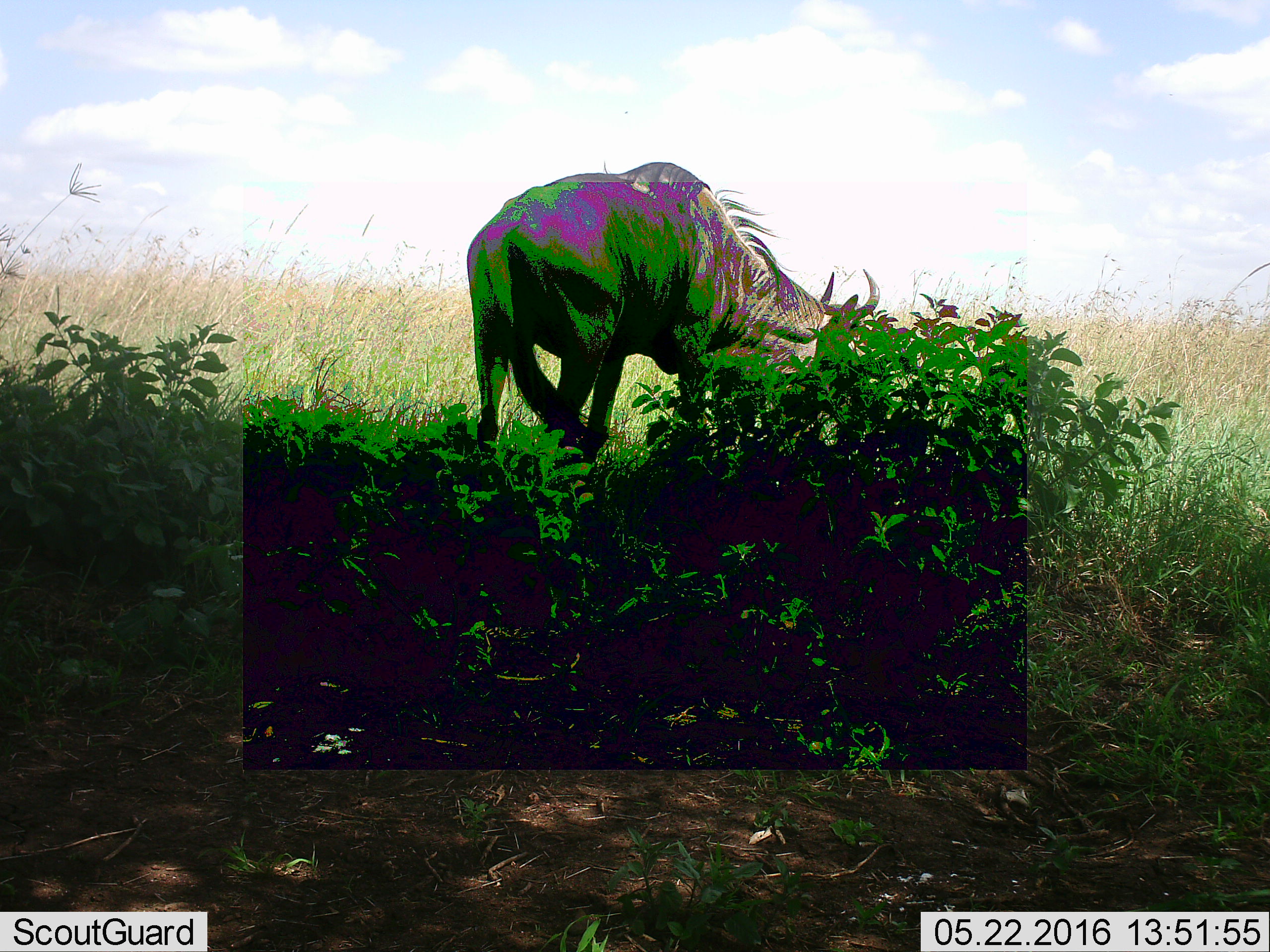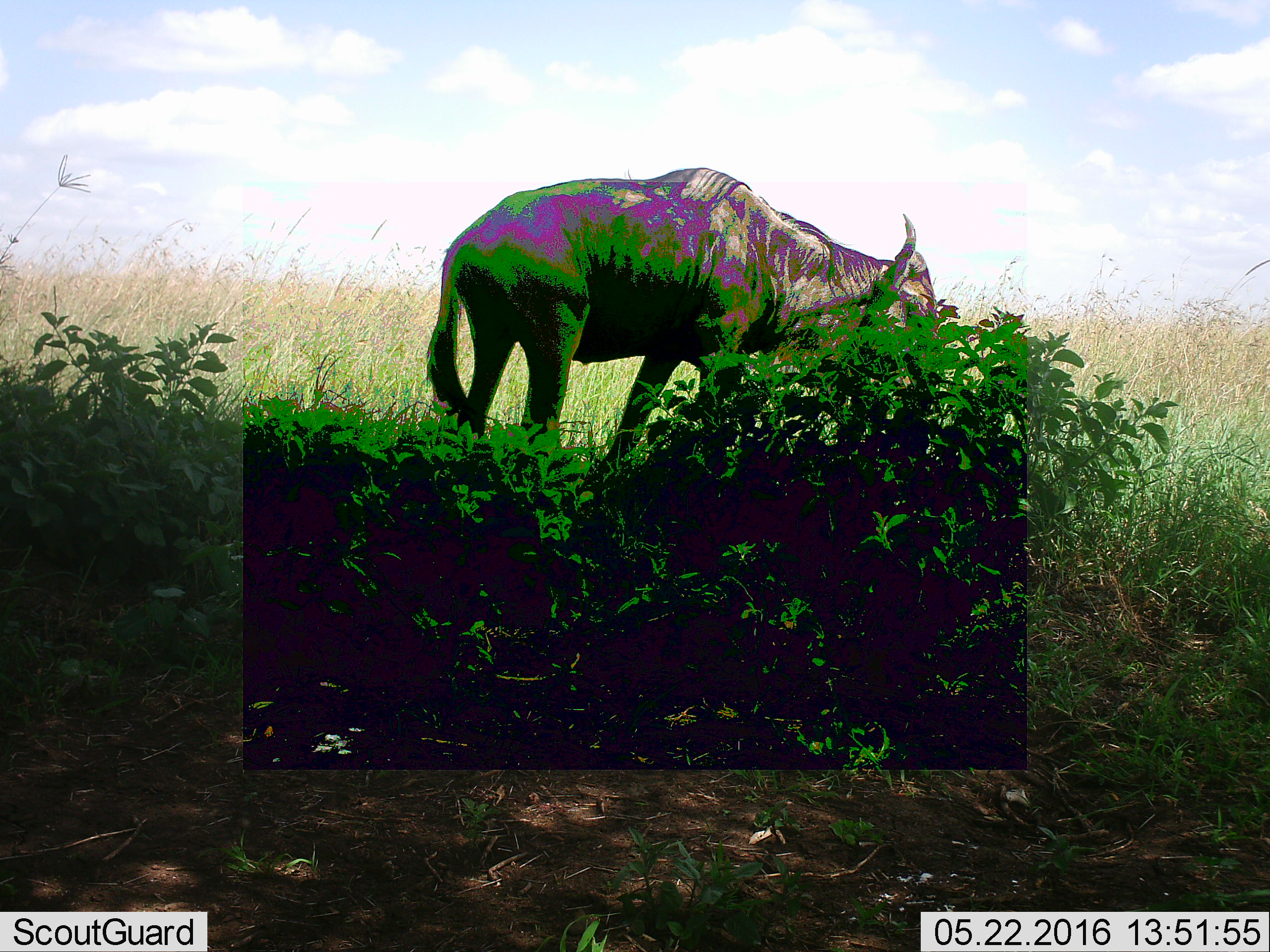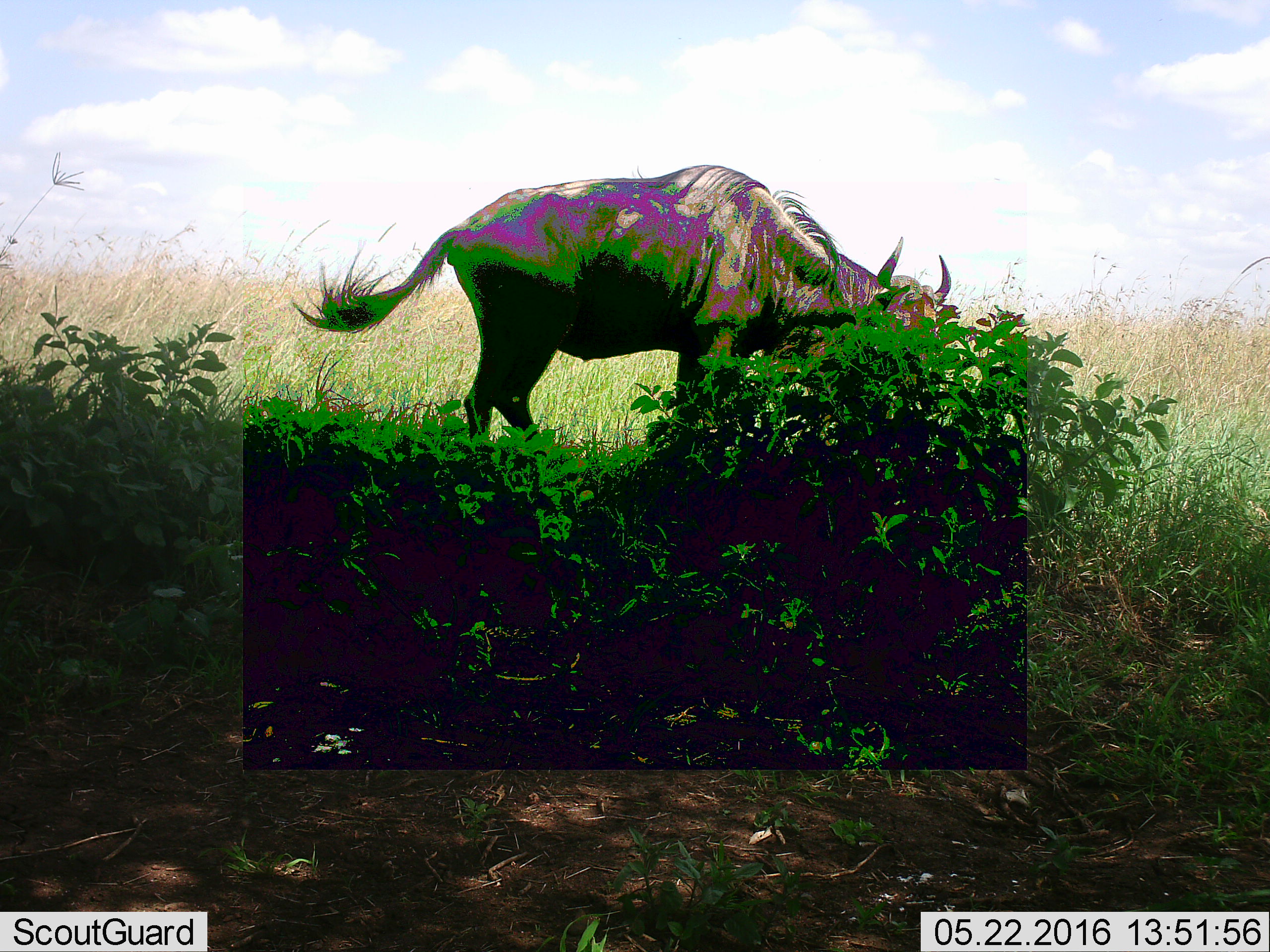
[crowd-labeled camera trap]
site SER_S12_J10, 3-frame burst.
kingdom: Animalia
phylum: Chordata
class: Mammalia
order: Artiodactyla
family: Bovidae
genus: Connochaetes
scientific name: Connochaetes taurinus taurinus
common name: blue wildebeest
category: wildebeestblue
Wildebeestblue (blue wildebeest) (Connochaetes taurinus taurinus), count 1. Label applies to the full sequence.